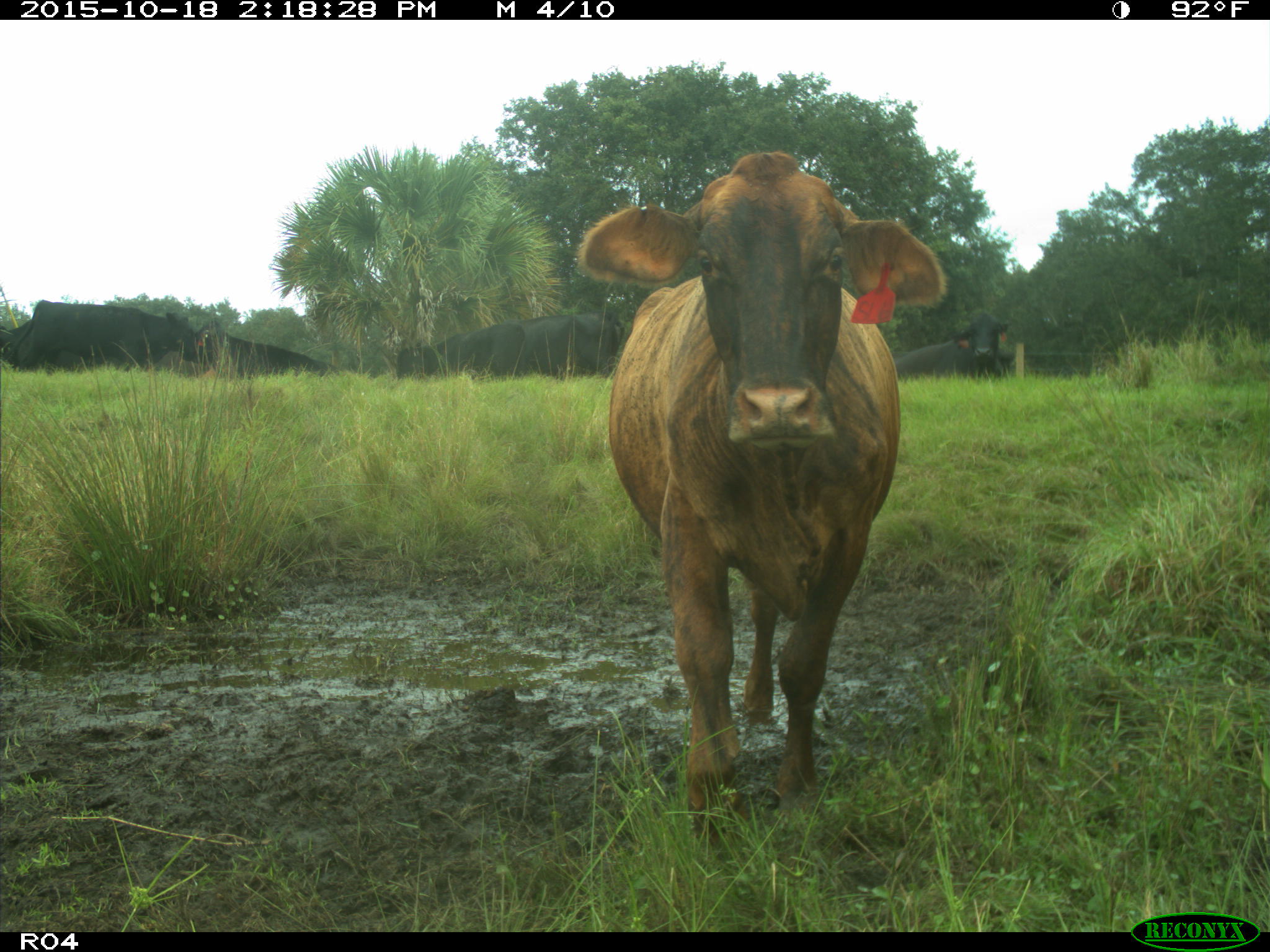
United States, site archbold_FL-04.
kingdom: Animalia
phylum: Chordata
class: Mammalia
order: Artiodactyla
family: Bovidae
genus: Bos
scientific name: Bos taurus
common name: domestic cow